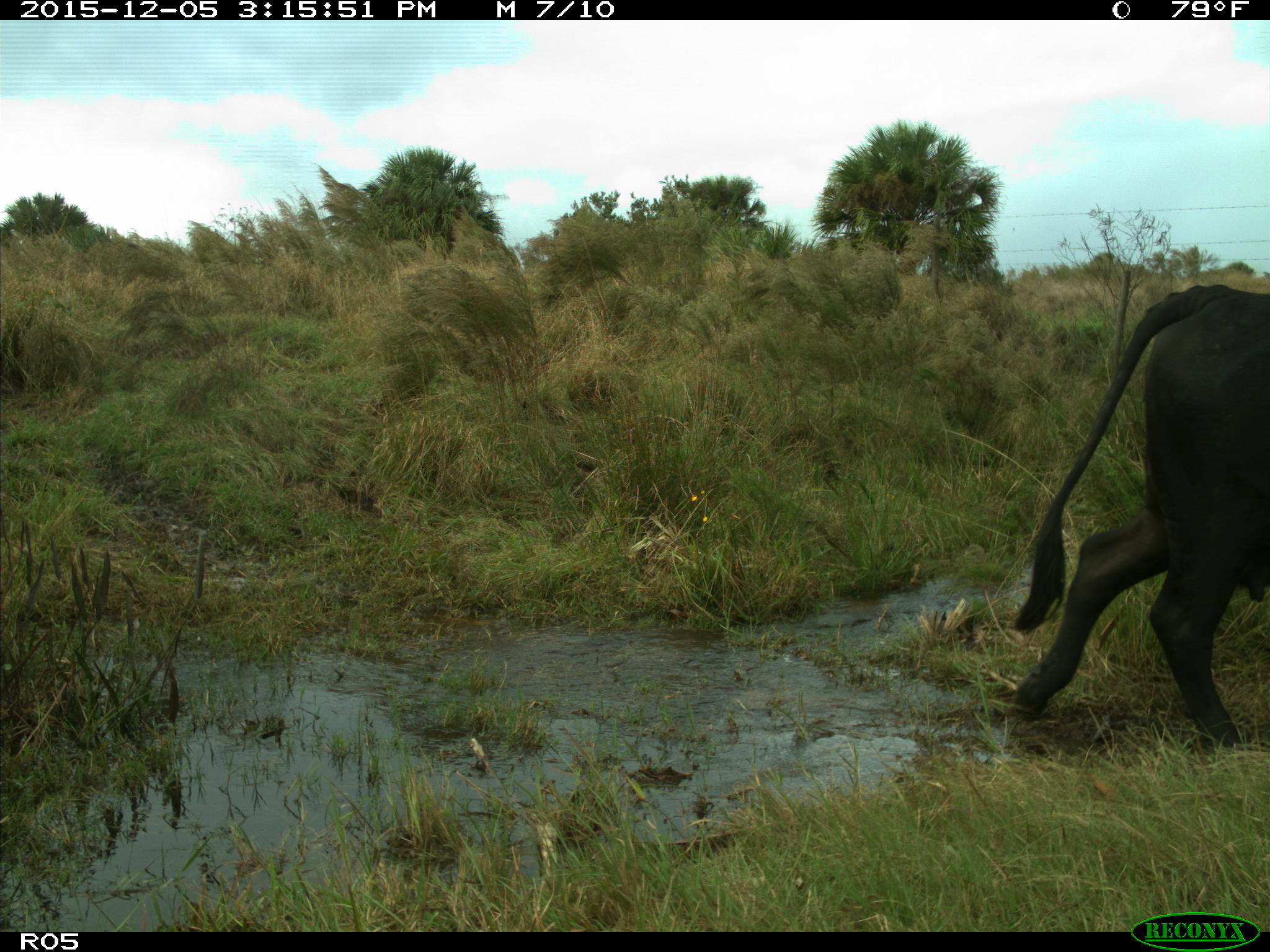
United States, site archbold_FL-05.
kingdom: Animalia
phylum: Chordata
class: Mammalia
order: Artiodactyla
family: Bovidae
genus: Bos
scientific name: Bos taurus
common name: domestic cow